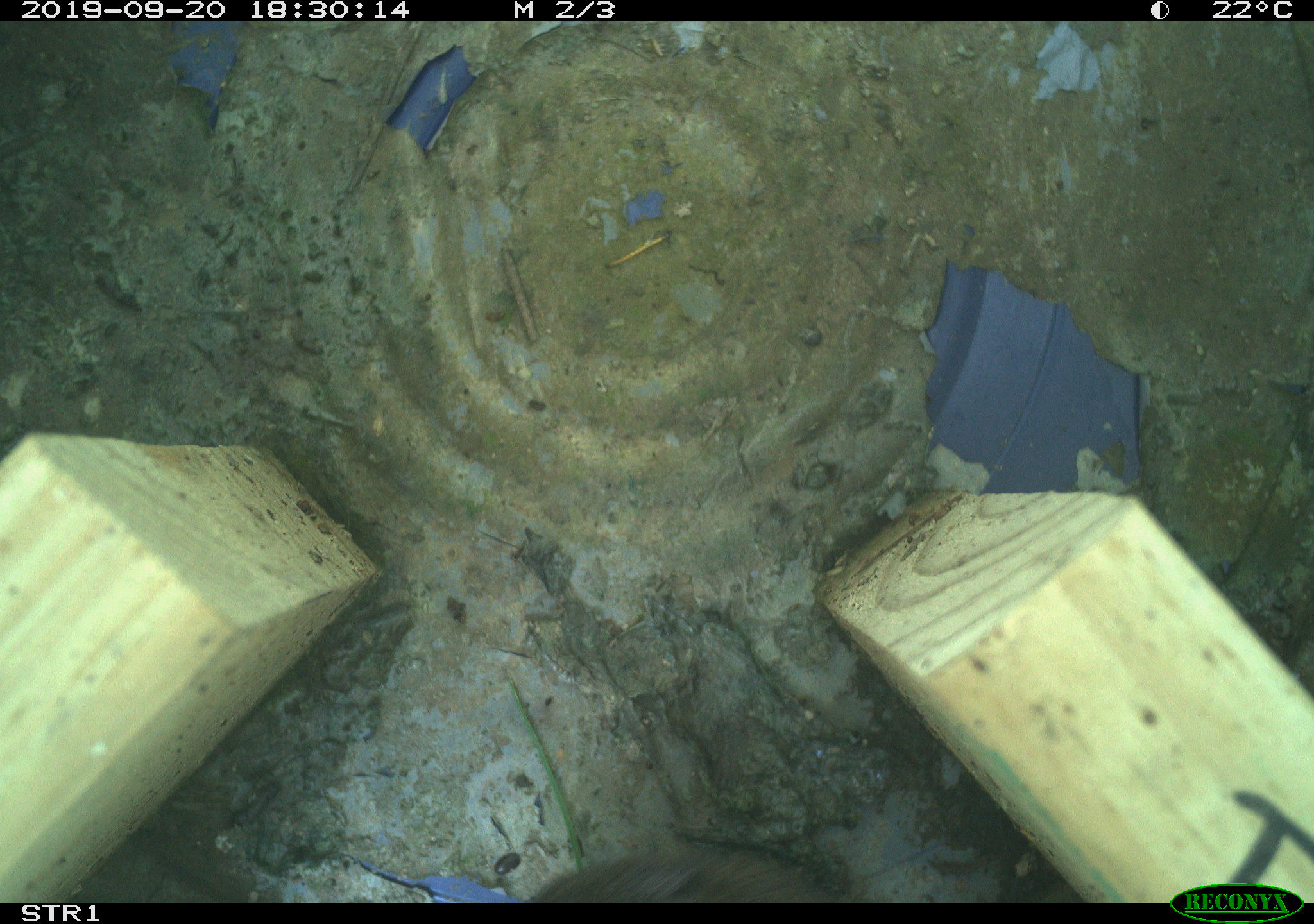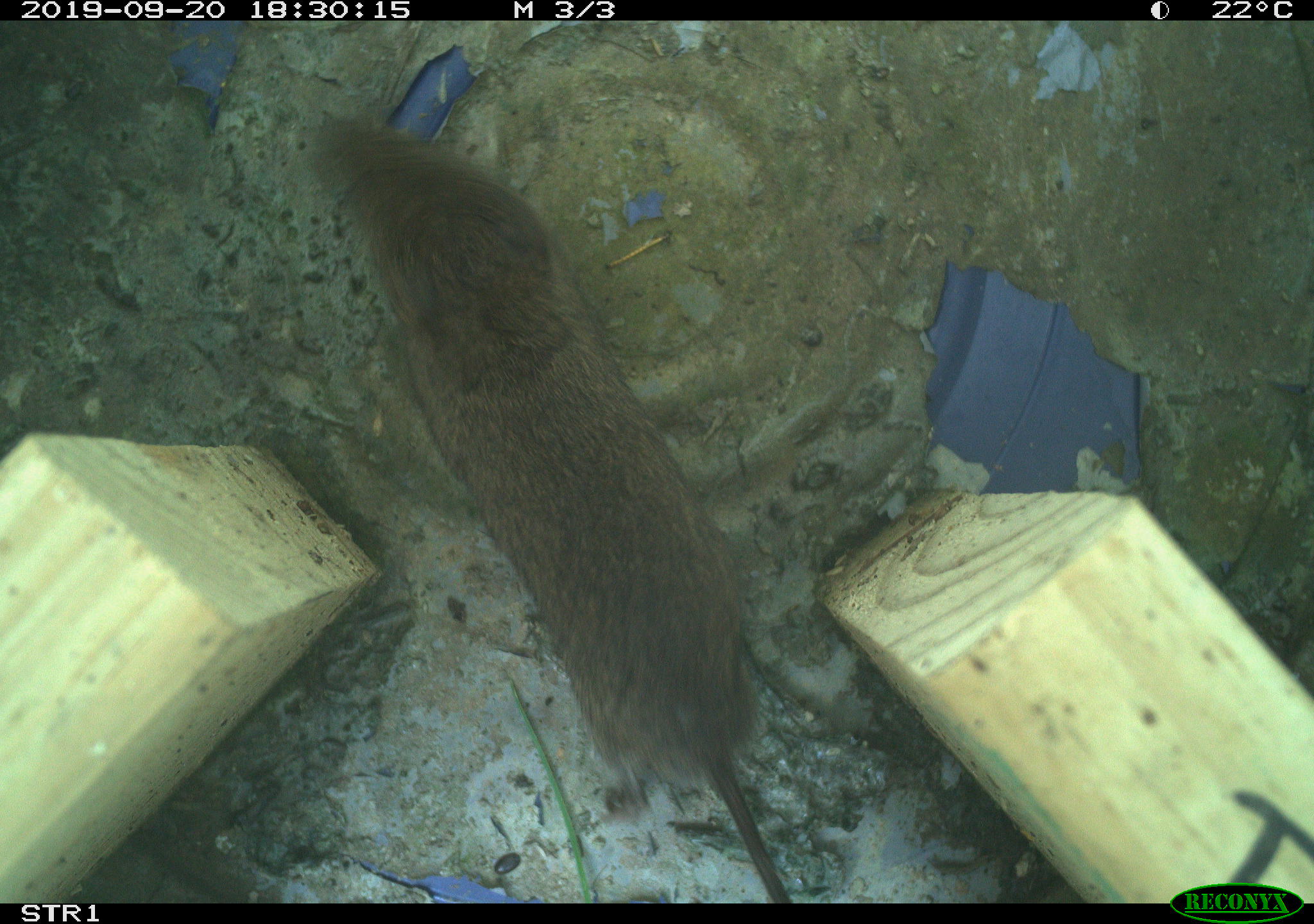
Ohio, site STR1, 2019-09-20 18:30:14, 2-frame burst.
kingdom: Animalia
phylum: Chordata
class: Mammalia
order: Rodentia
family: Cricetidae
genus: Microtus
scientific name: Microtus pennsylvanicus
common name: meadow vole